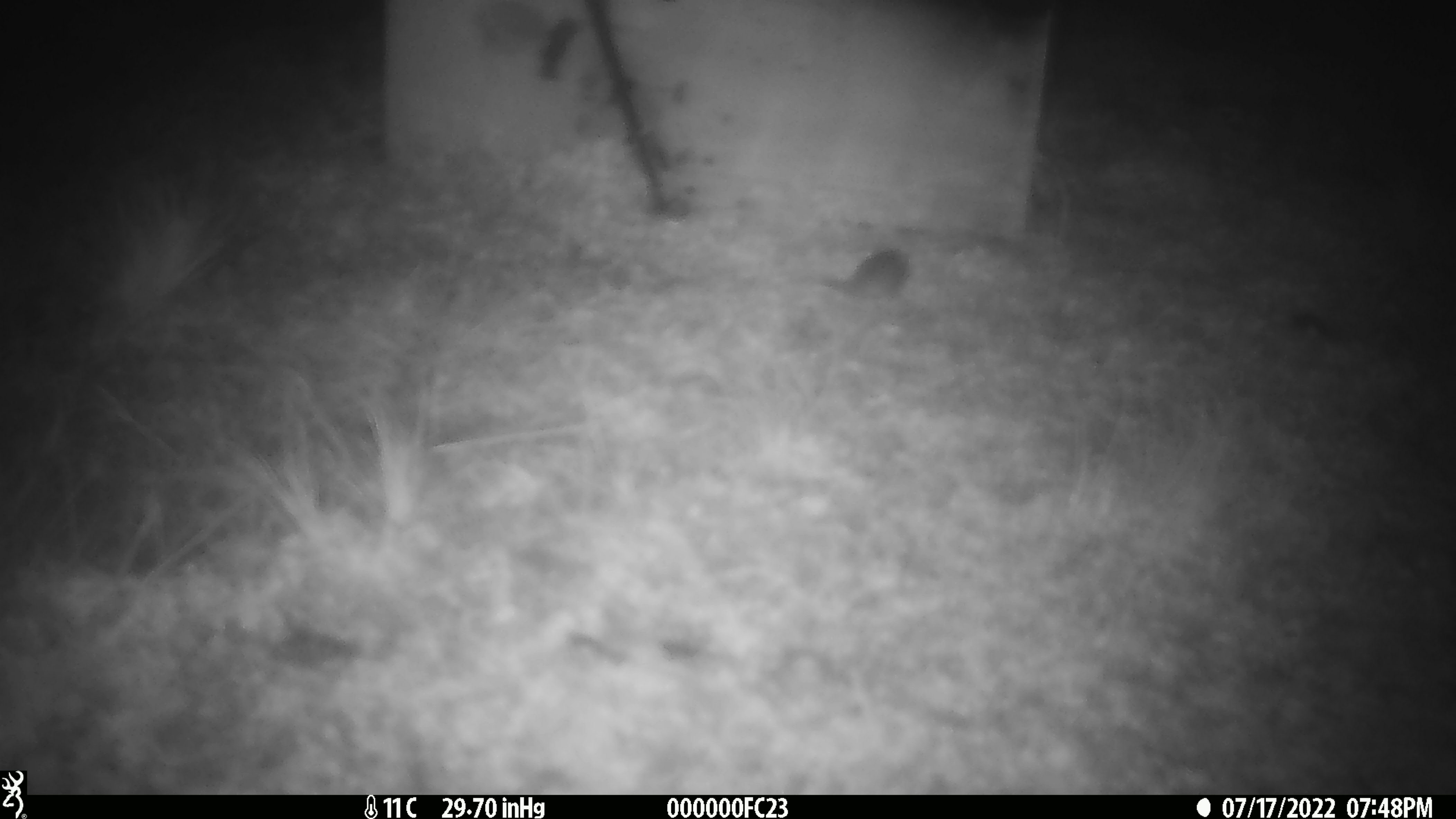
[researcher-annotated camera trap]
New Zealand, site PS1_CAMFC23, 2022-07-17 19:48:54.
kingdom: Animalia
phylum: Chordata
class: Mammalia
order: Rodentia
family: Muridae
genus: Mus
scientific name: Mus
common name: mouse